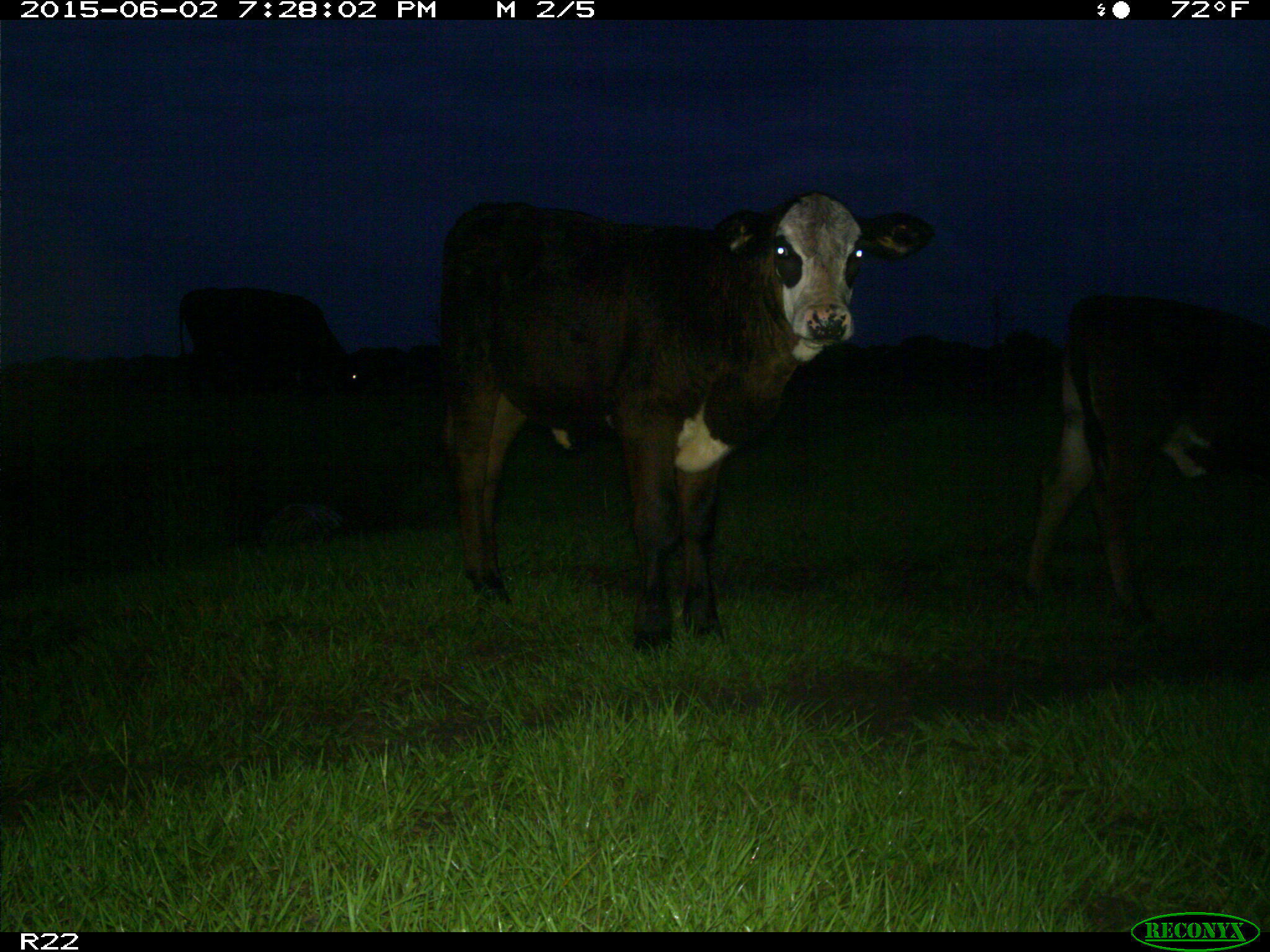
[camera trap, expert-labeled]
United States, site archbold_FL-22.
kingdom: Animalia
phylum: Chordata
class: Mammalia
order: Artiodactyla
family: Bovidae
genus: Bos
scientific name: Bos taurus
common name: domestic cow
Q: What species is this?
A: Bos taurus (domestic cow).